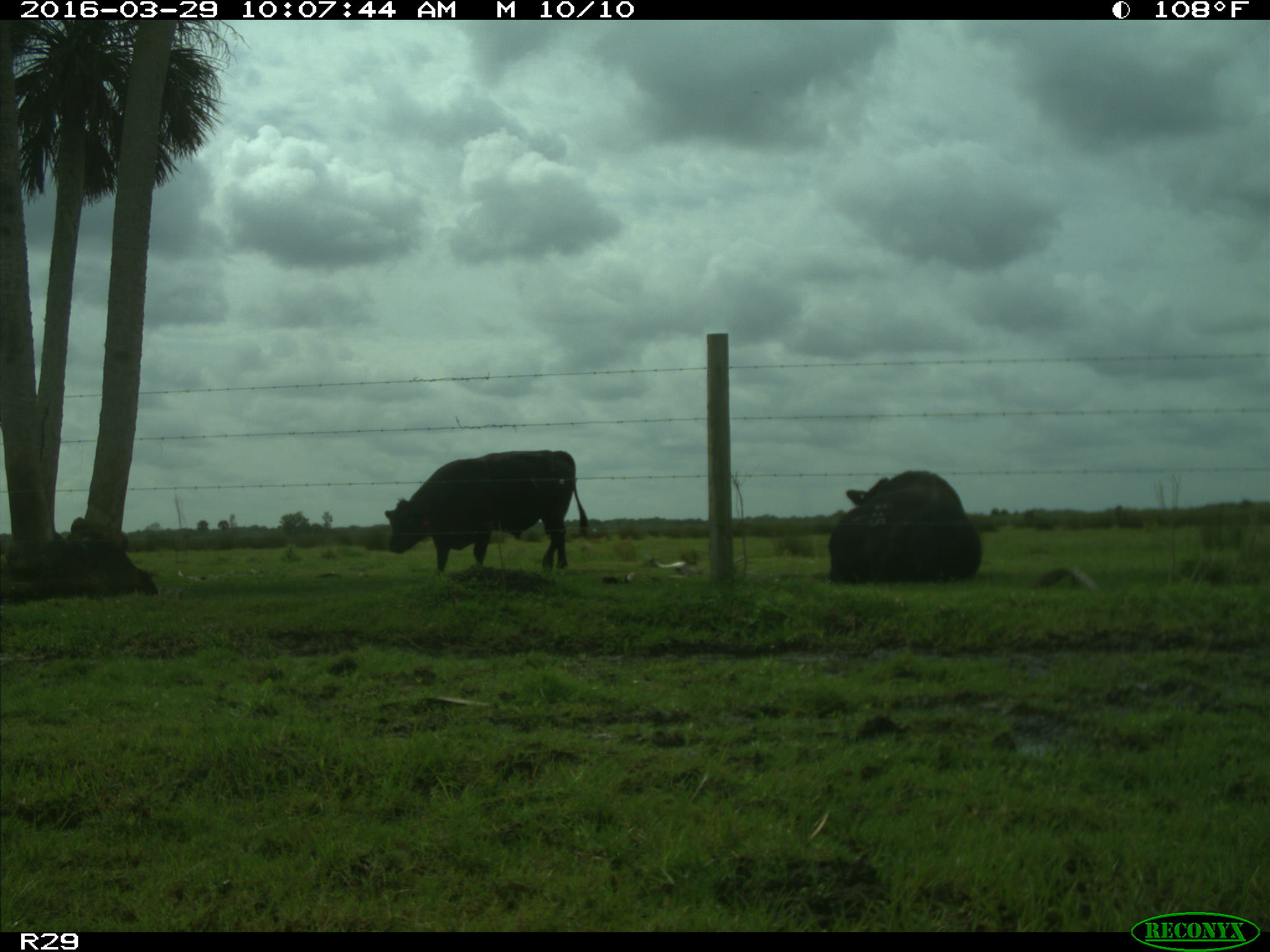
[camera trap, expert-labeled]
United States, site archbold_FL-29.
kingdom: Animalia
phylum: Chordata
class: Mammalia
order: Artiodactyla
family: Bovidae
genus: Bos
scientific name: Bos taurus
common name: domestic cow